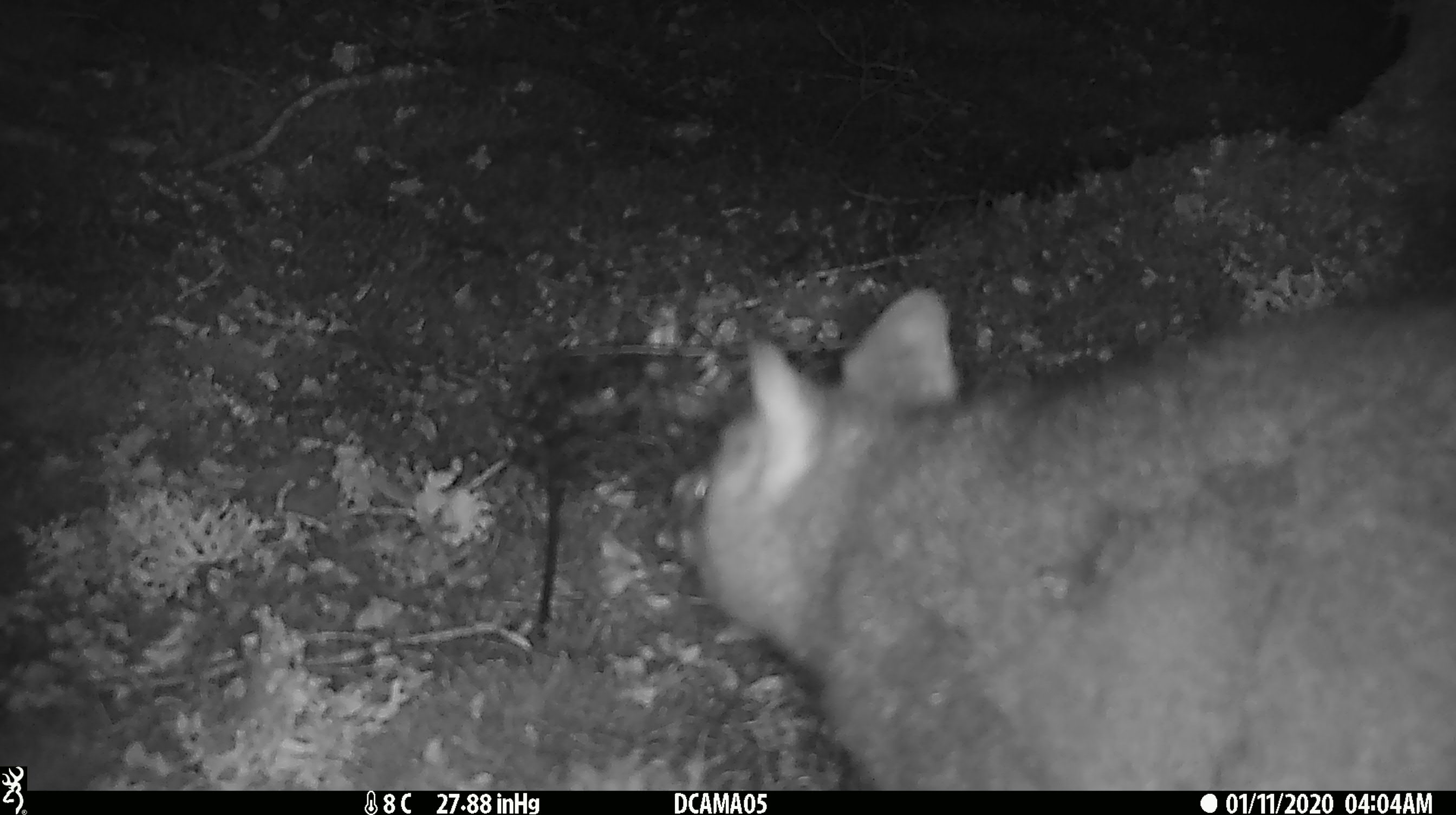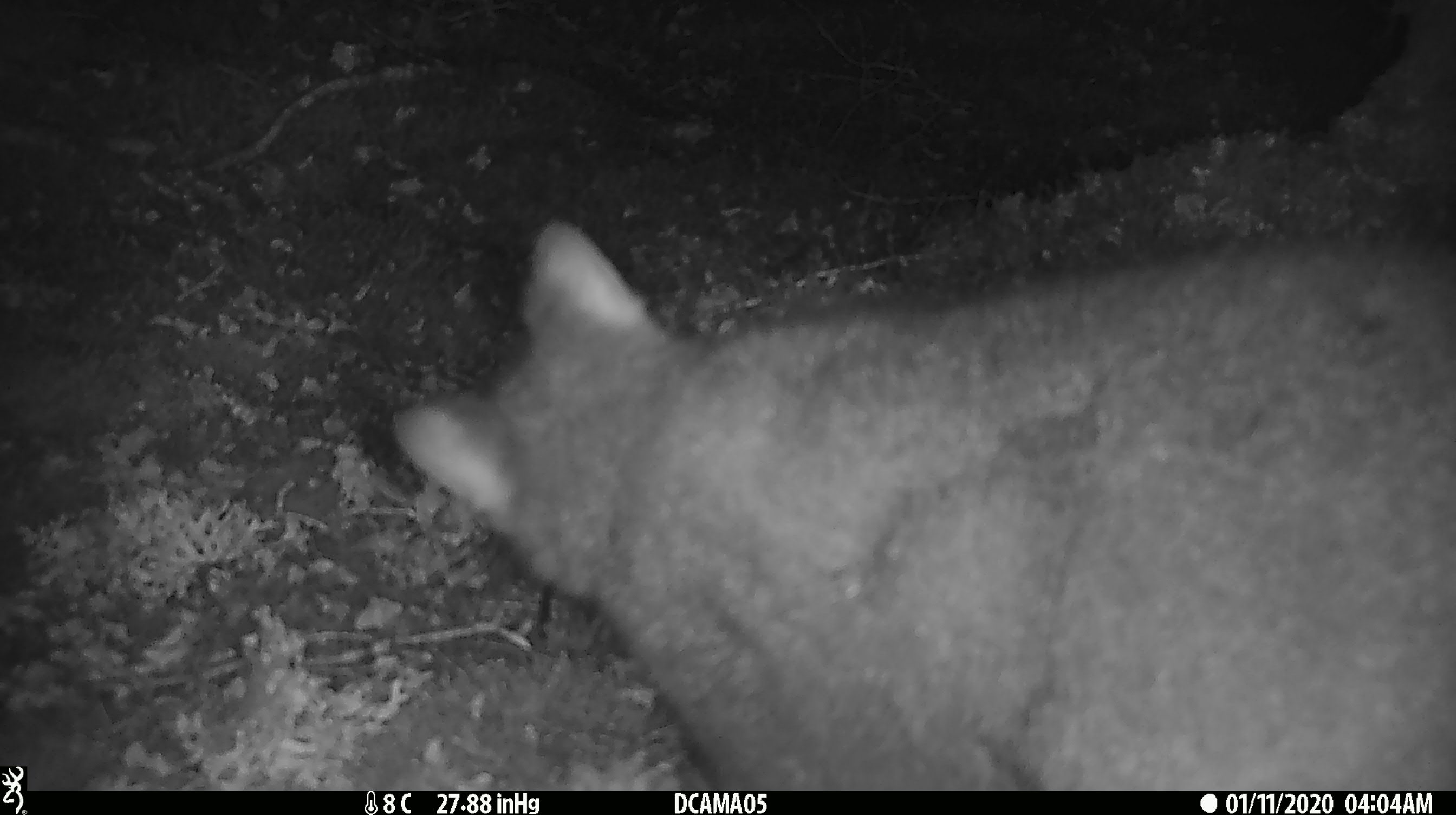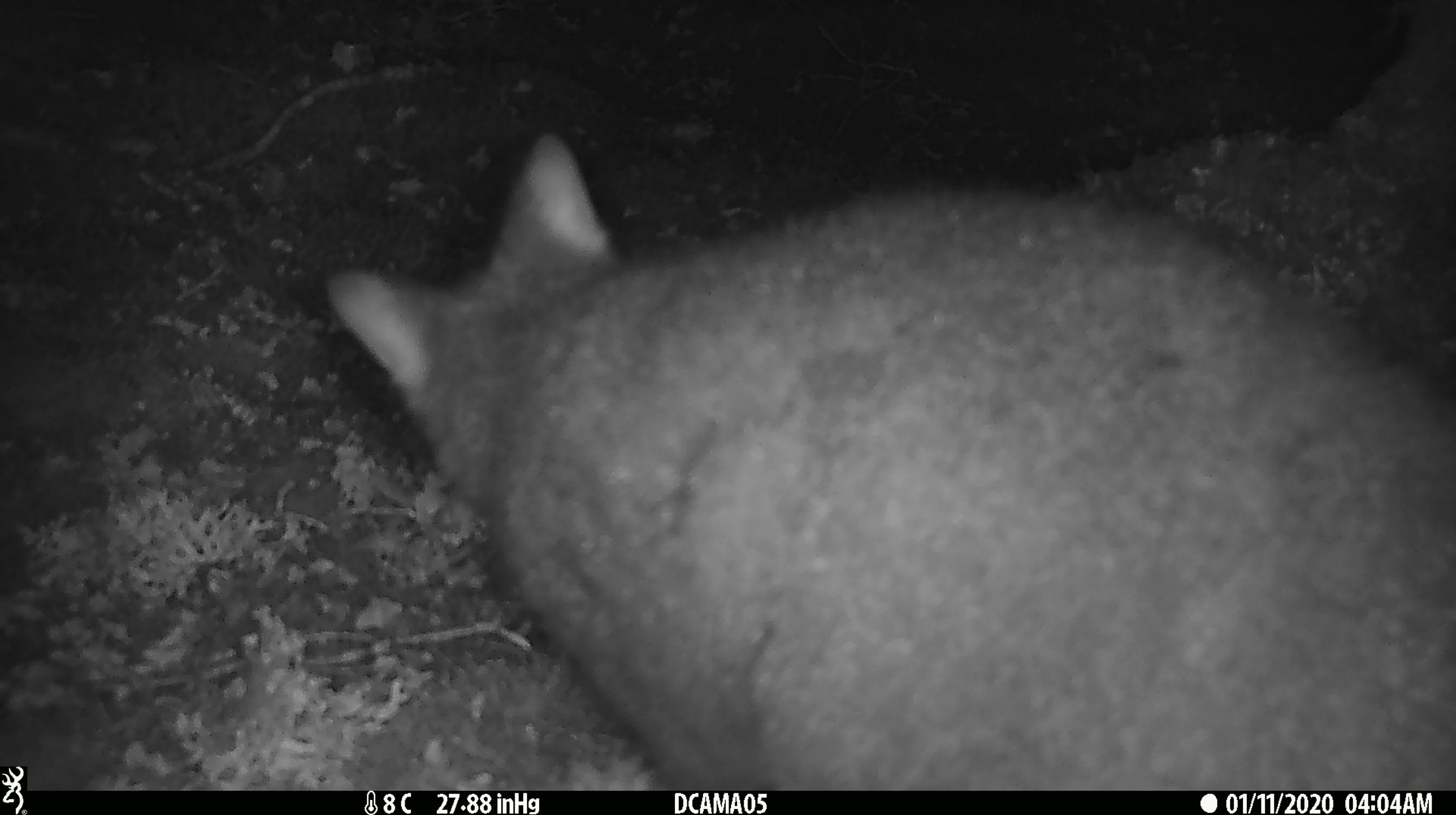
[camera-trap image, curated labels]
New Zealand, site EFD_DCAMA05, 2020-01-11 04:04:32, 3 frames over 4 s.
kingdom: Animalia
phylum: Chordata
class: Mammalia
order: Diprotodontia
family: Phalangeridae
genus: Trichosurus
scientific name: Trichosurus vulpecula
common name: common brushtail possum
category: possum